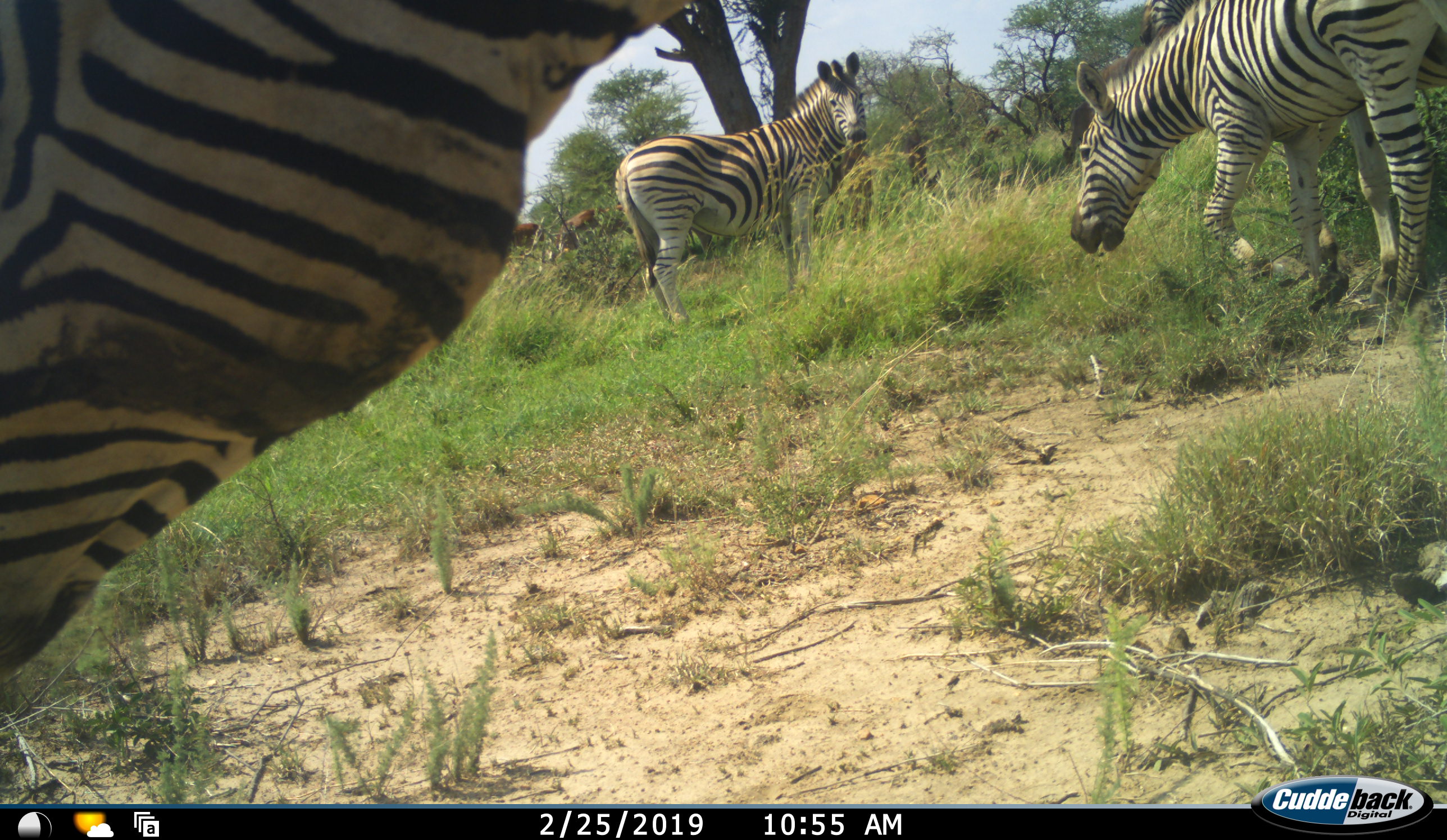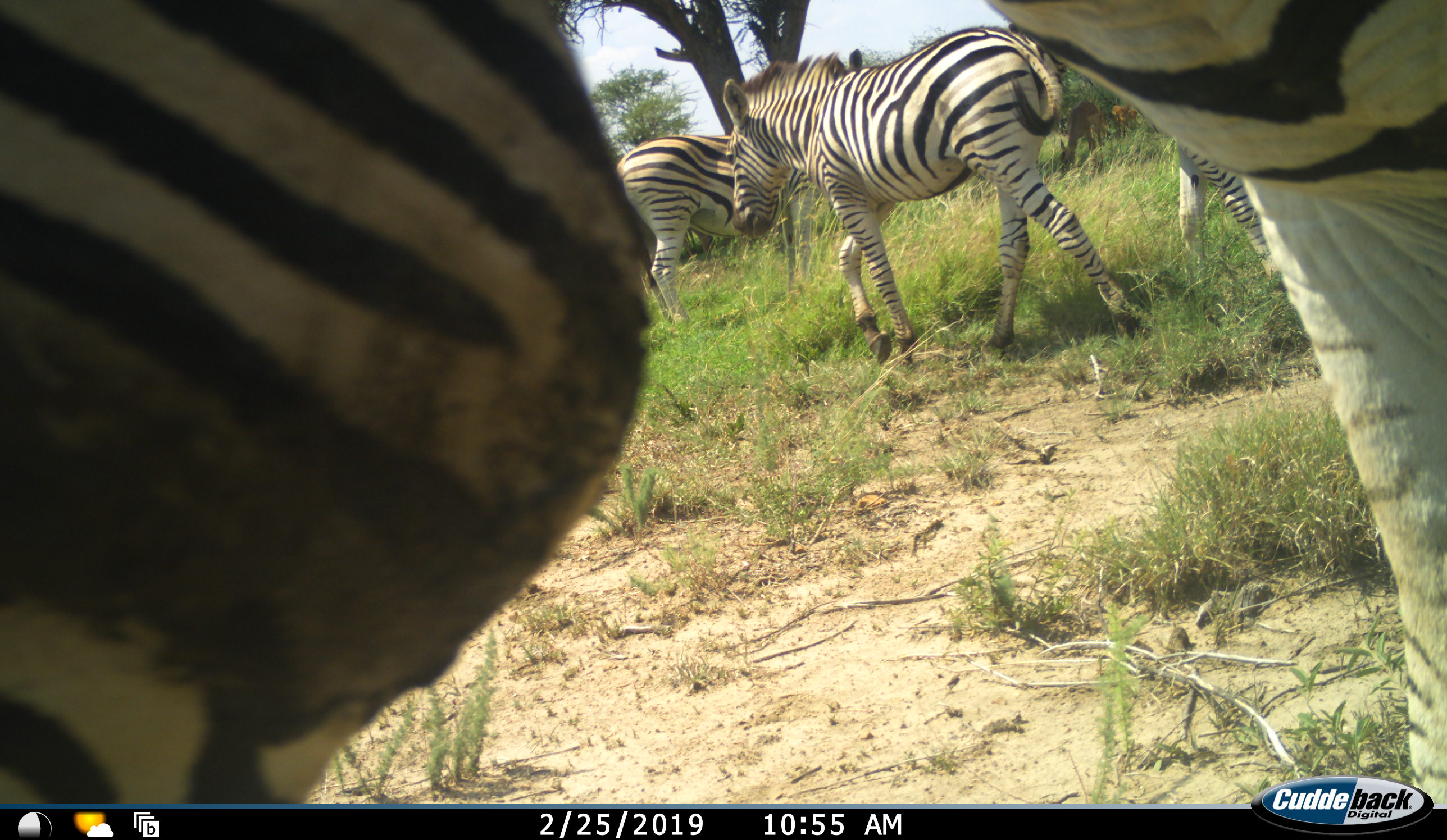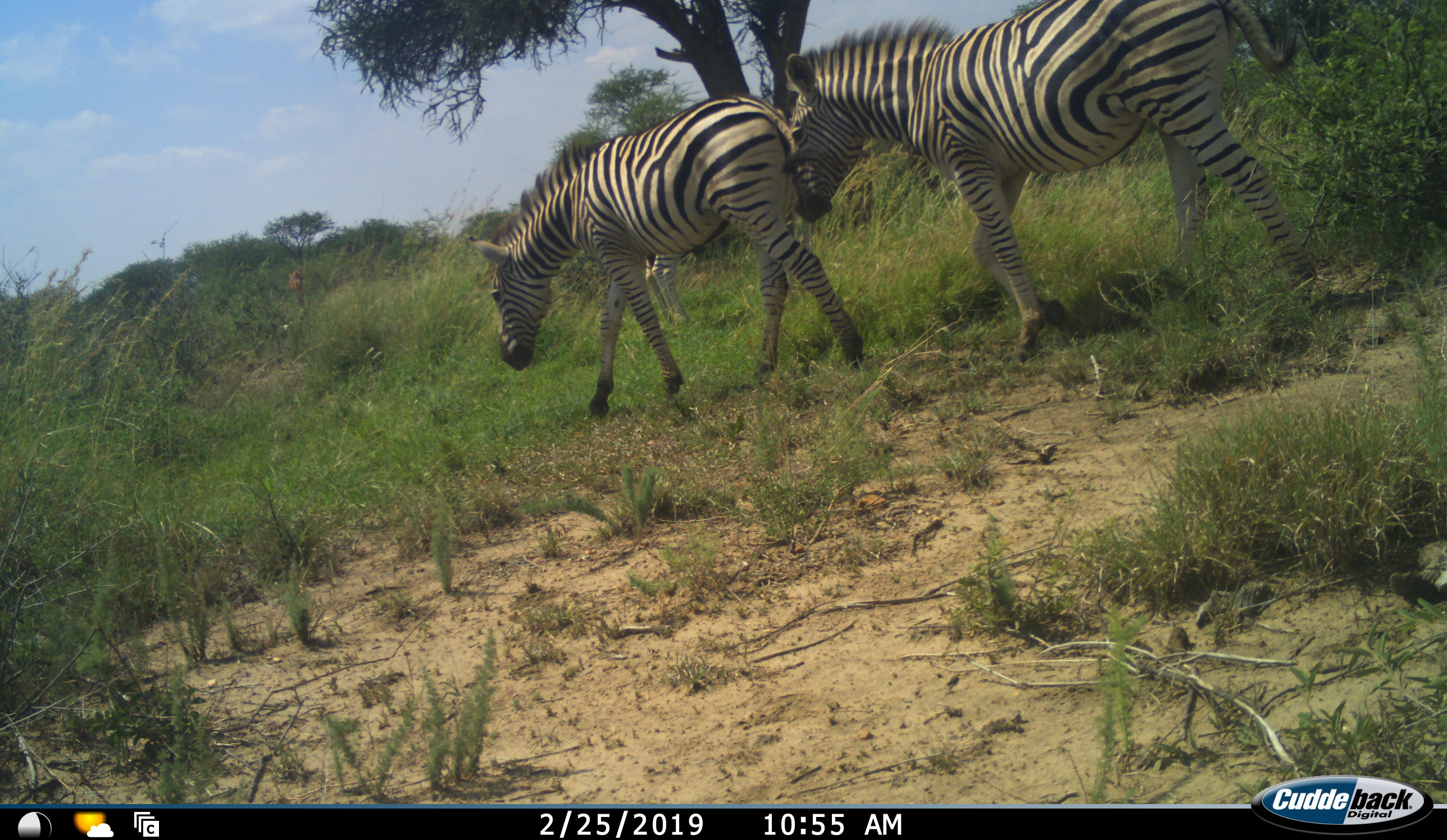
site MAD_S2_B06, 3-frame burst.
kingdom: Animalia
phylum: Chordata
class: Mammalia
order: Perissodactyla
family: Equidae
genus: Equus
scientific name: Equus quagga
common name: plains zebra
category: zebraplains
Zebraplains (plains zebra) (Equus quagga), count 5. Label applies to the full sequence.